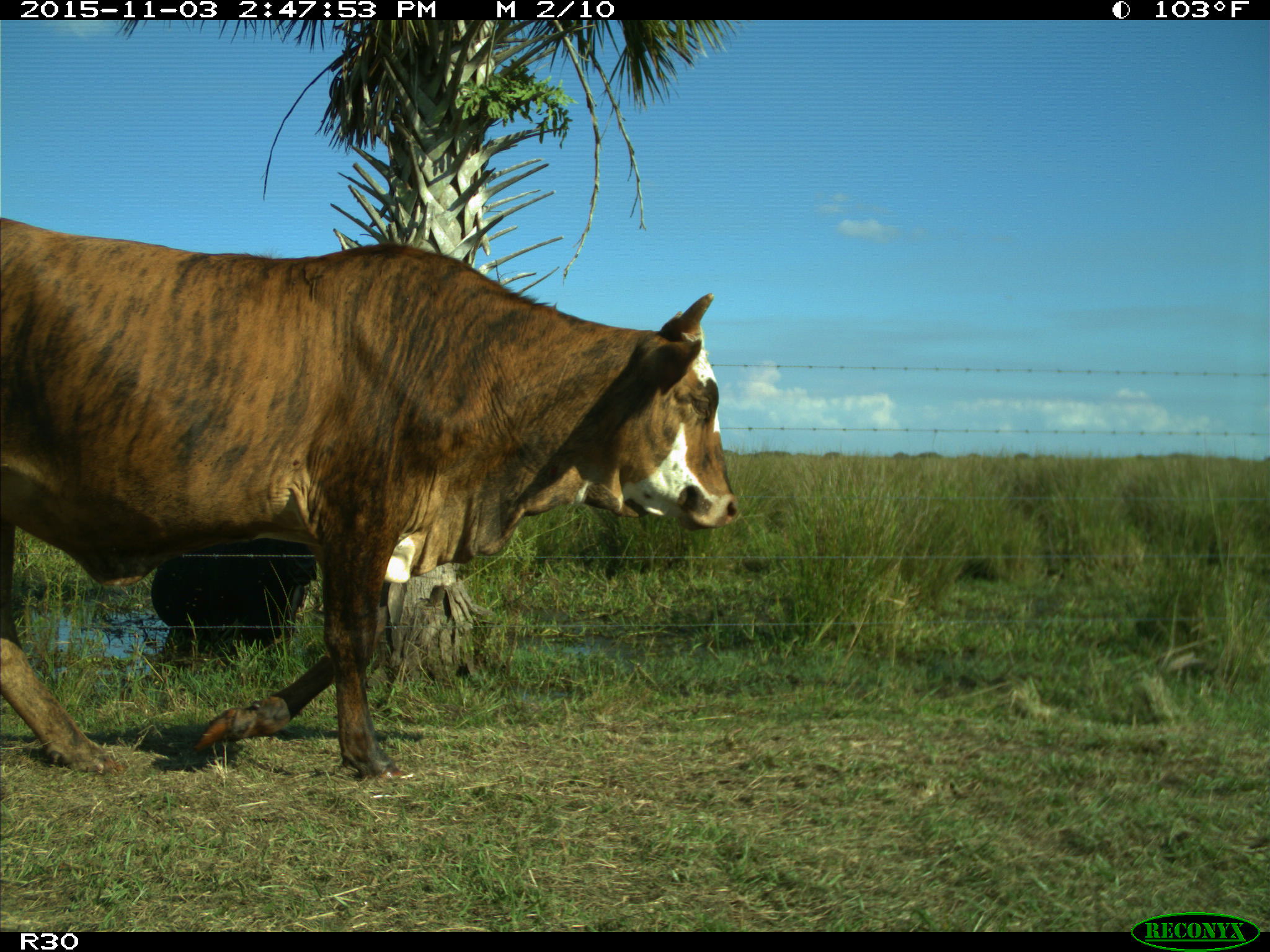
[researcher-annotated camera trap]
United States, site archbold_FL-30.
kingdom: Animalia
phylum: Chordata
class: Mammalia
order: Artiodactyla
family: Bovidae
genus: Bos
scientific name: Bos taurus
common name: domestic cow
Bos taurus (domestic cow).